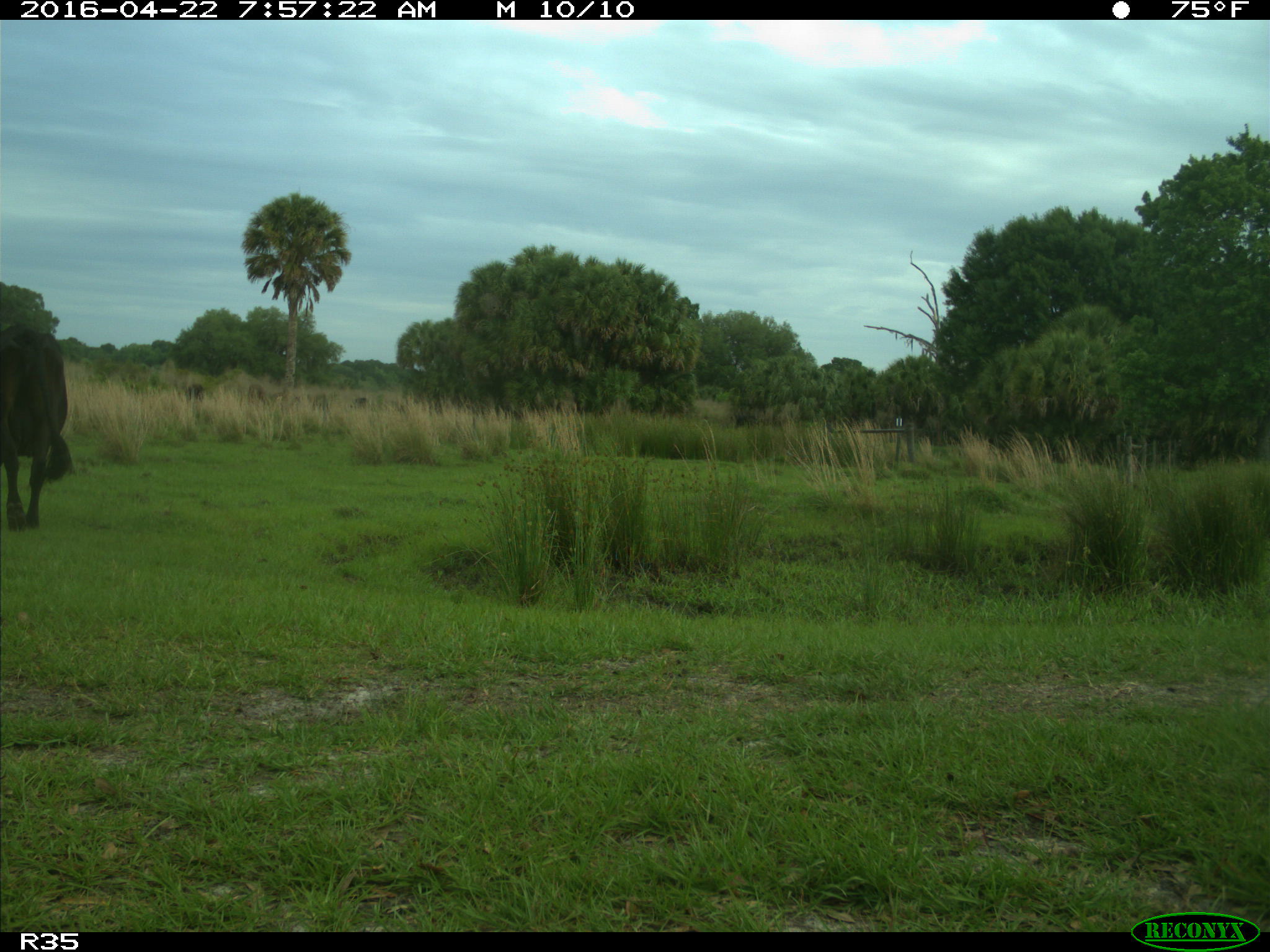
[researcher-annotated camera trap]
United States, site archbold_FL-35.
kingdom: Animalia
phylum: Chordata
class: Mammalia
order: Artiodactyla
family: Bovidae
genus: Bos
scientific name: Bos taurus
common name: domestic cow